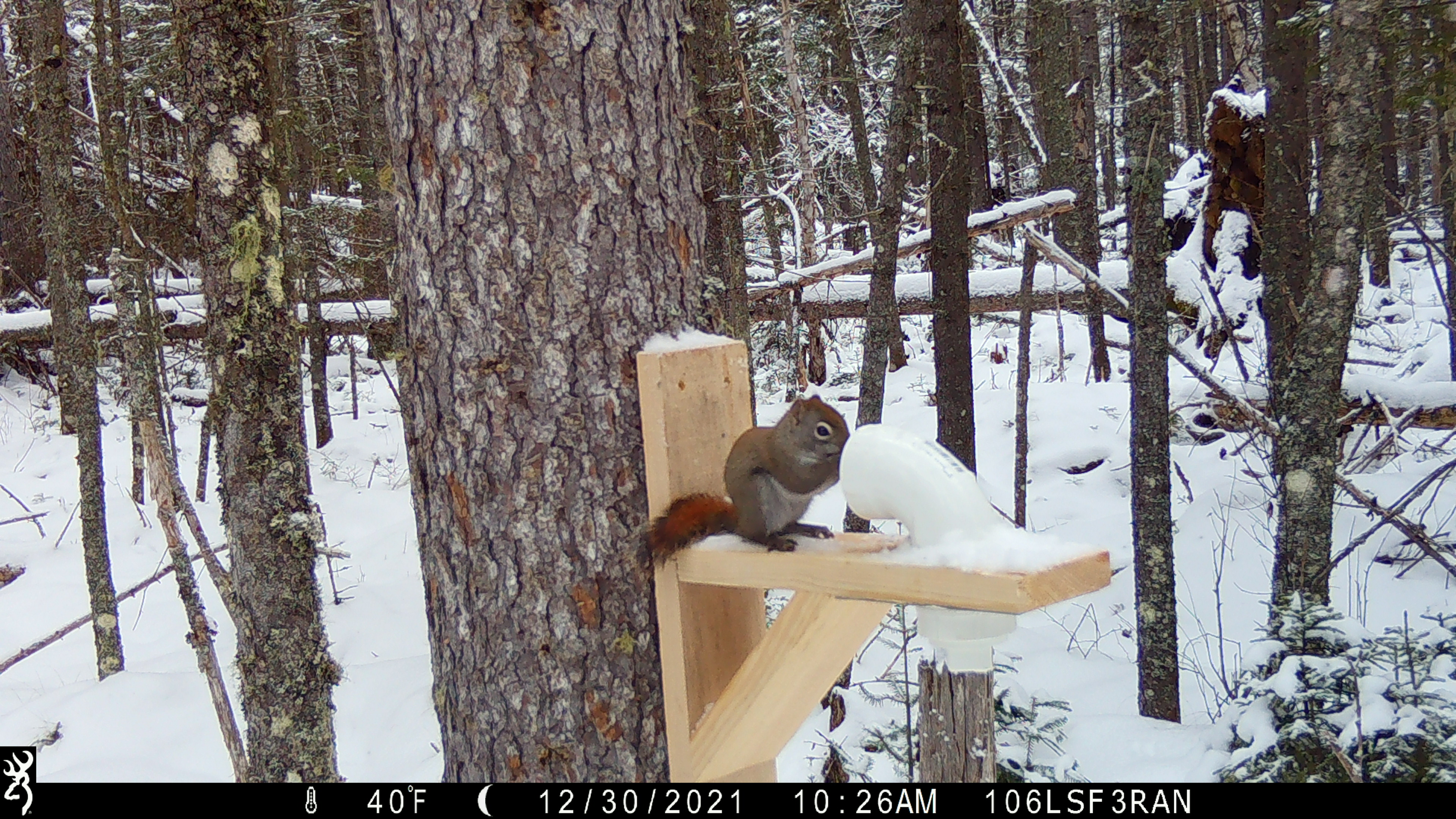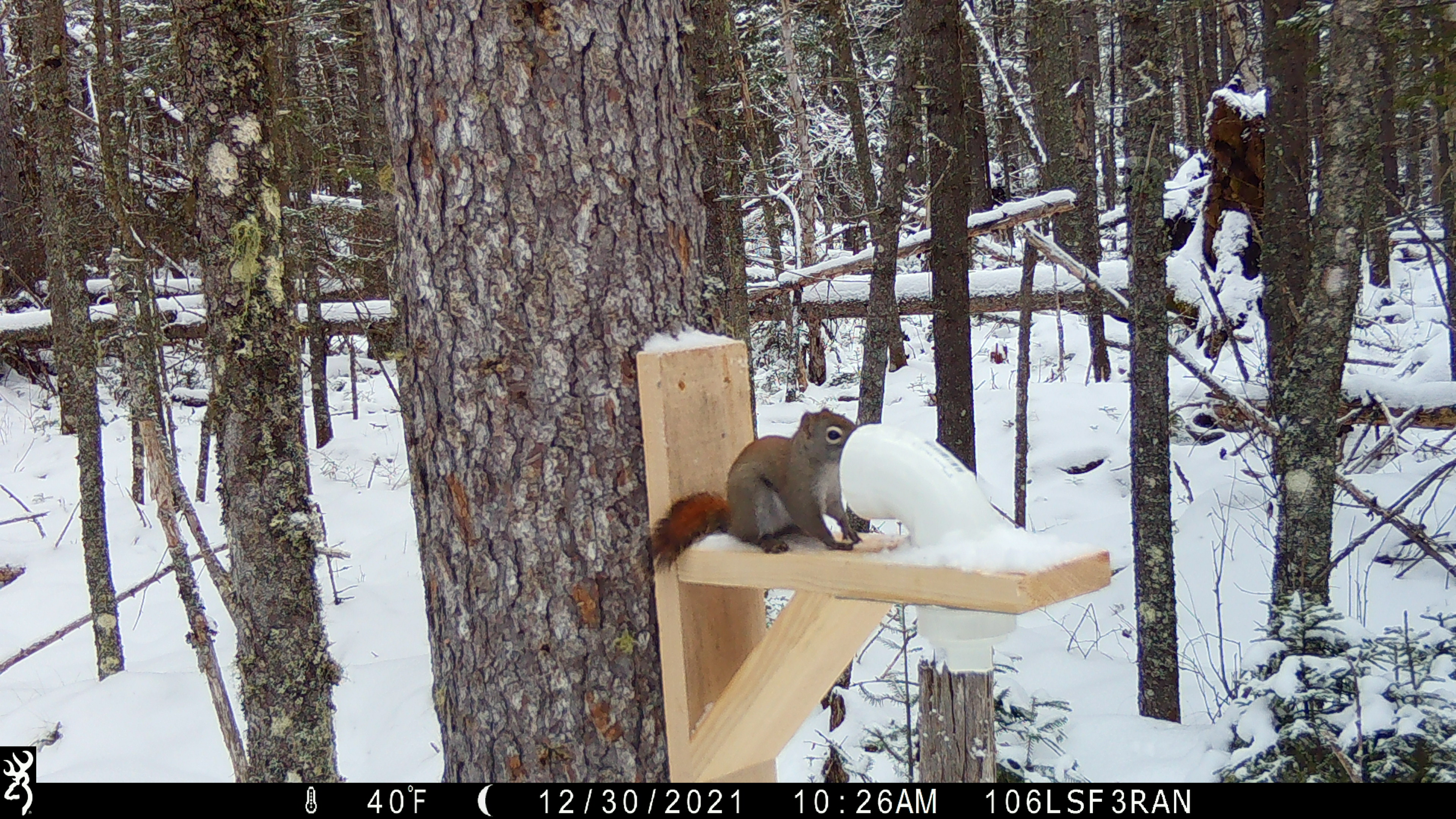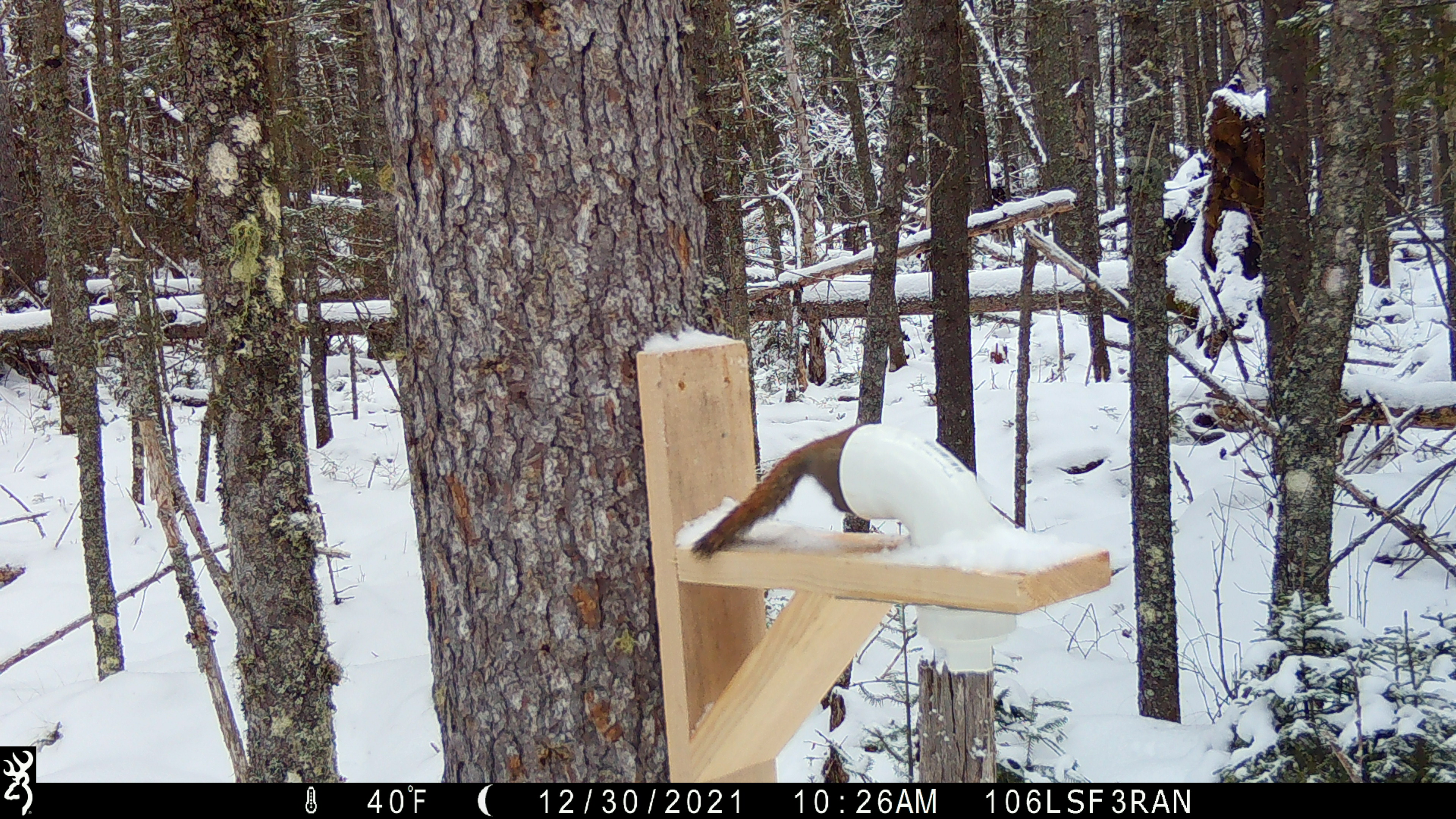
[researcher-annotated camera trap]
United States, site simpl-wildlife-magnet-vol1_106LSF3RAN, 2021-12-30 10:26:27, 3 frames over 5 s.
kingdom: Animalia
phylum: Chordata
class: Mammalia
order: Rodentia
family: Sciuridae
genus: Tamiasciurus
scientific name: Tamiasciurus hudsonicus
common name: red squirrel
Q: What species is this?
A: Red squirrel (Tamiasciurus hudsonicus).